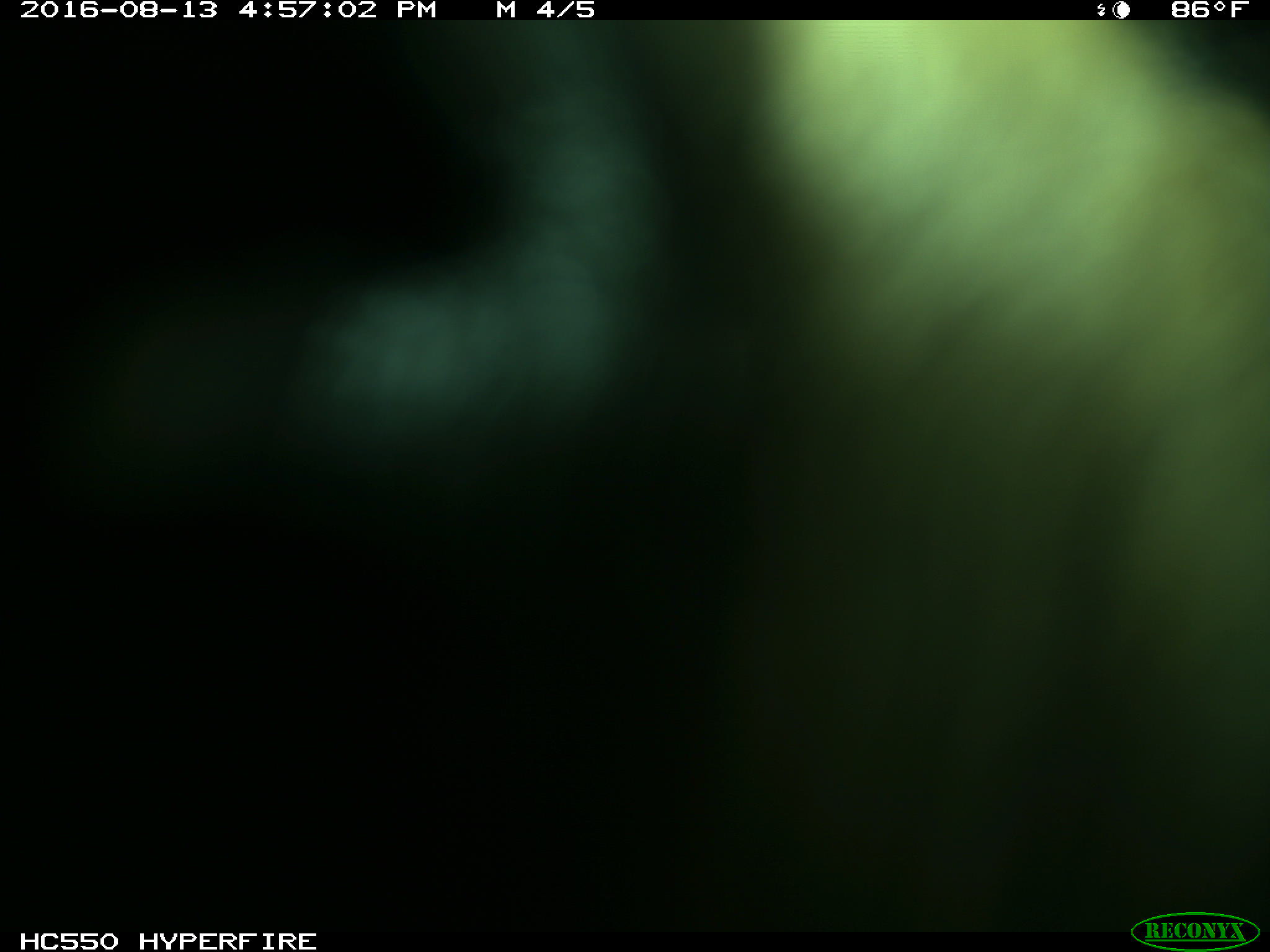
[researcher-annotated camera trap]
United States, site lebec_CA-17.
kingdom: Animalia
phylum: Chordata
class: Mammalia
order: Carnivora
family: Ursidae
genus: Ursus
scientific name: Ursus americanus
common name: american black bear